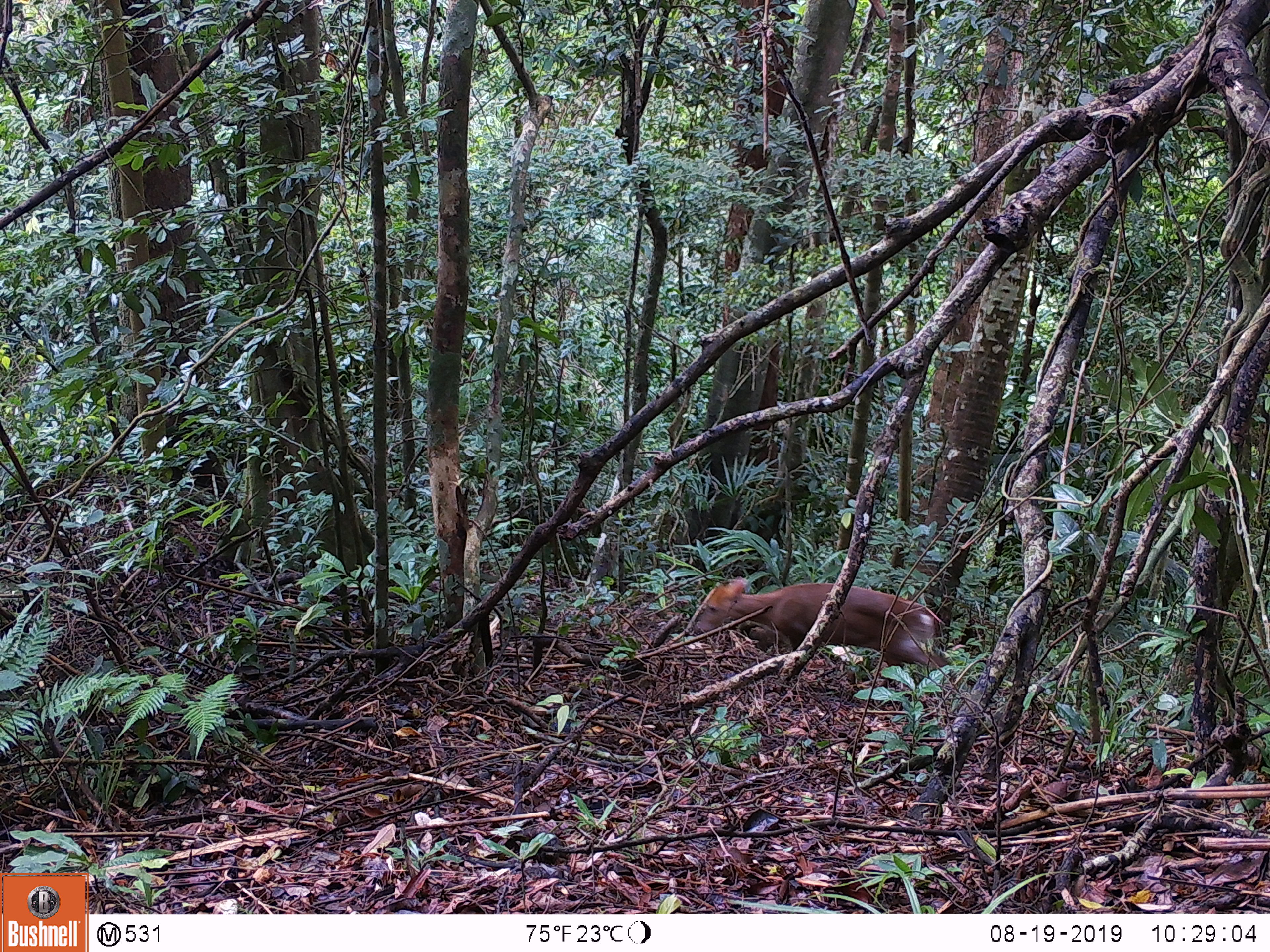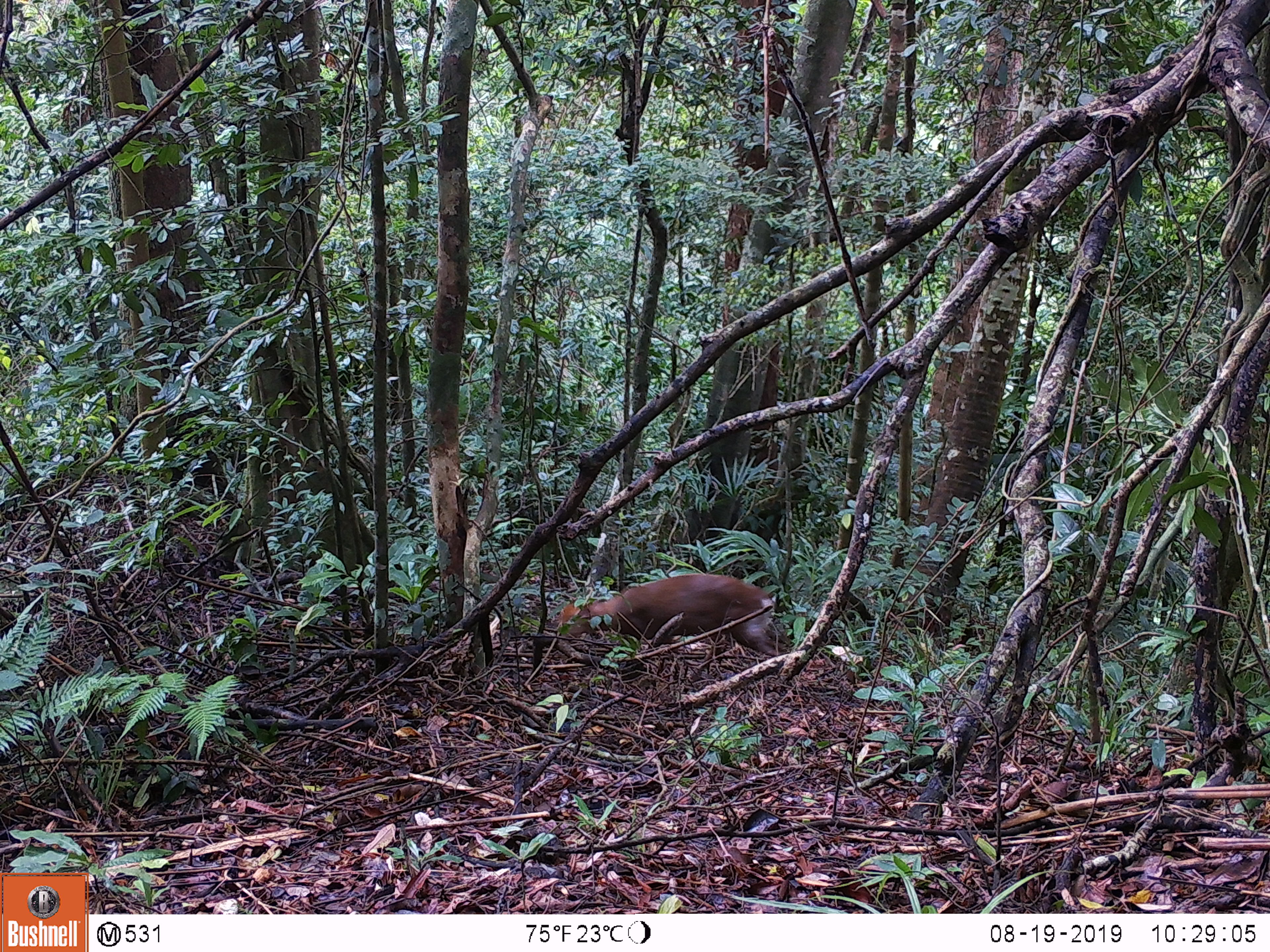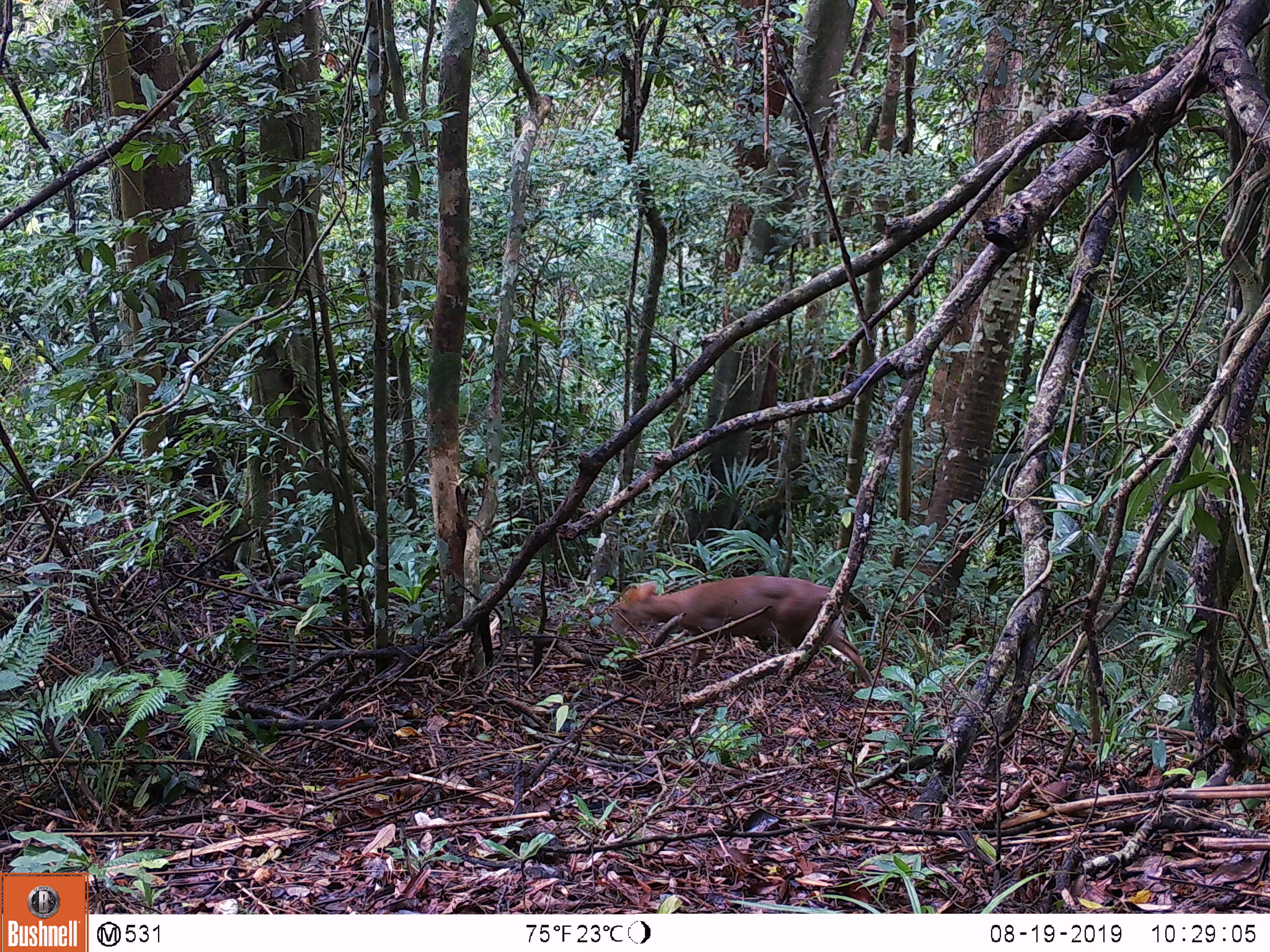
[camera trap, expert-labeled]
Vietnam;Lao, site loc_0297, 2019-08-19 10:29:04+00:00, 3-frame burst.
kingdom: Animalia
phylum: Chordata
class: Mammalia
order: Artiodactyla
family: Cervidae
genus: Muntiacus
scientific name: Muntiacus rooseveltorum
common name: roosevelt's muntjac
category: roosevelts muntjac group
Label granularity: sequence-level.